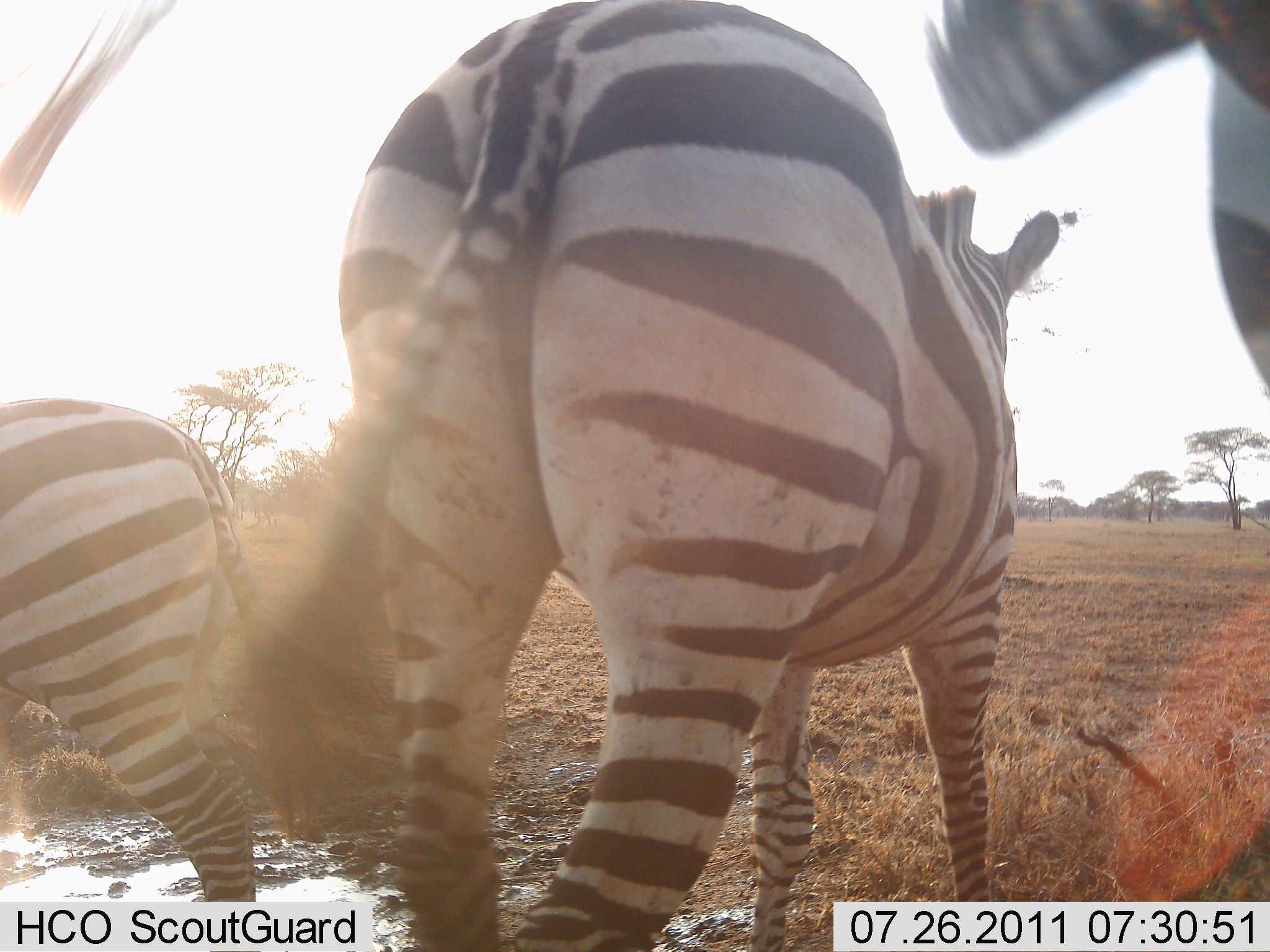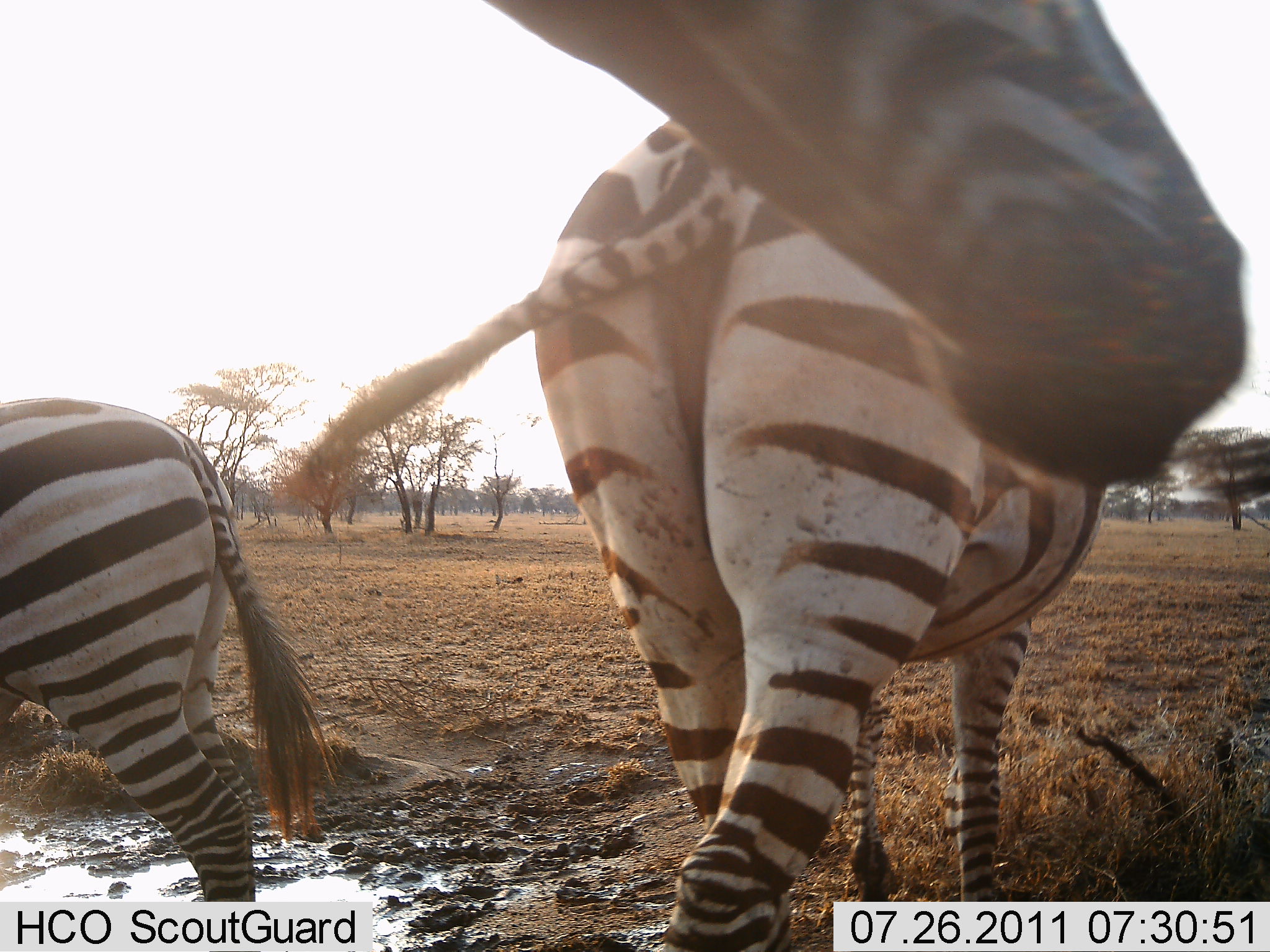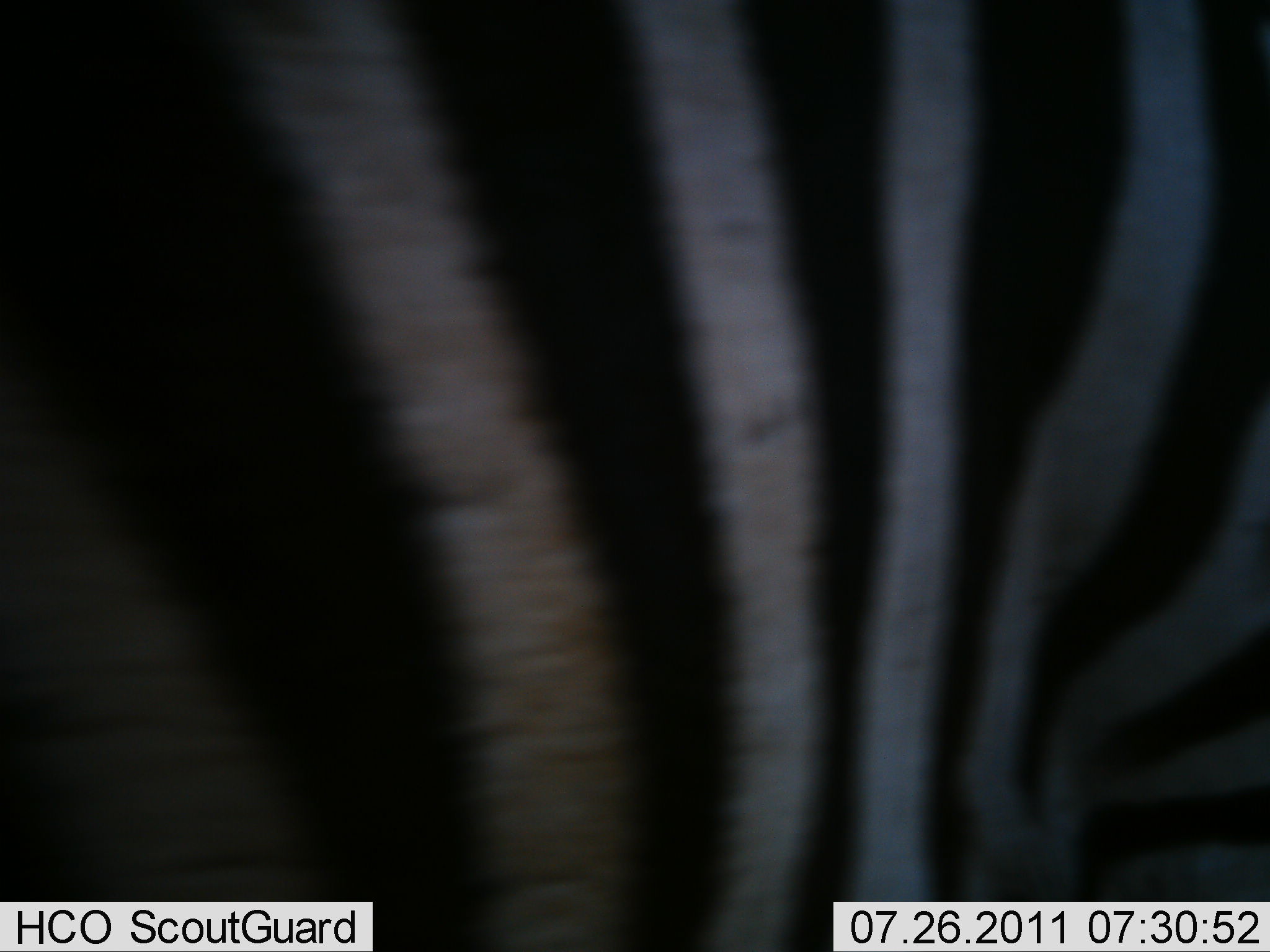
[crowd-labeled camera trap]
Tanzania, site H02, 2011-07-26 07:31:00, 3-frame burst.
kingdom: Animalia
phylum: Chordata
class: Mammalia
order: Perissodactyla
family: Equidae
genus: Equus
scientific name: Equus quagga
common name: plains zebra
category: zebra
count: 3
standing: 45%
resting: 0%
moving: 73%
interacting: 0%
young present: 0%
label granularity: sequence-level